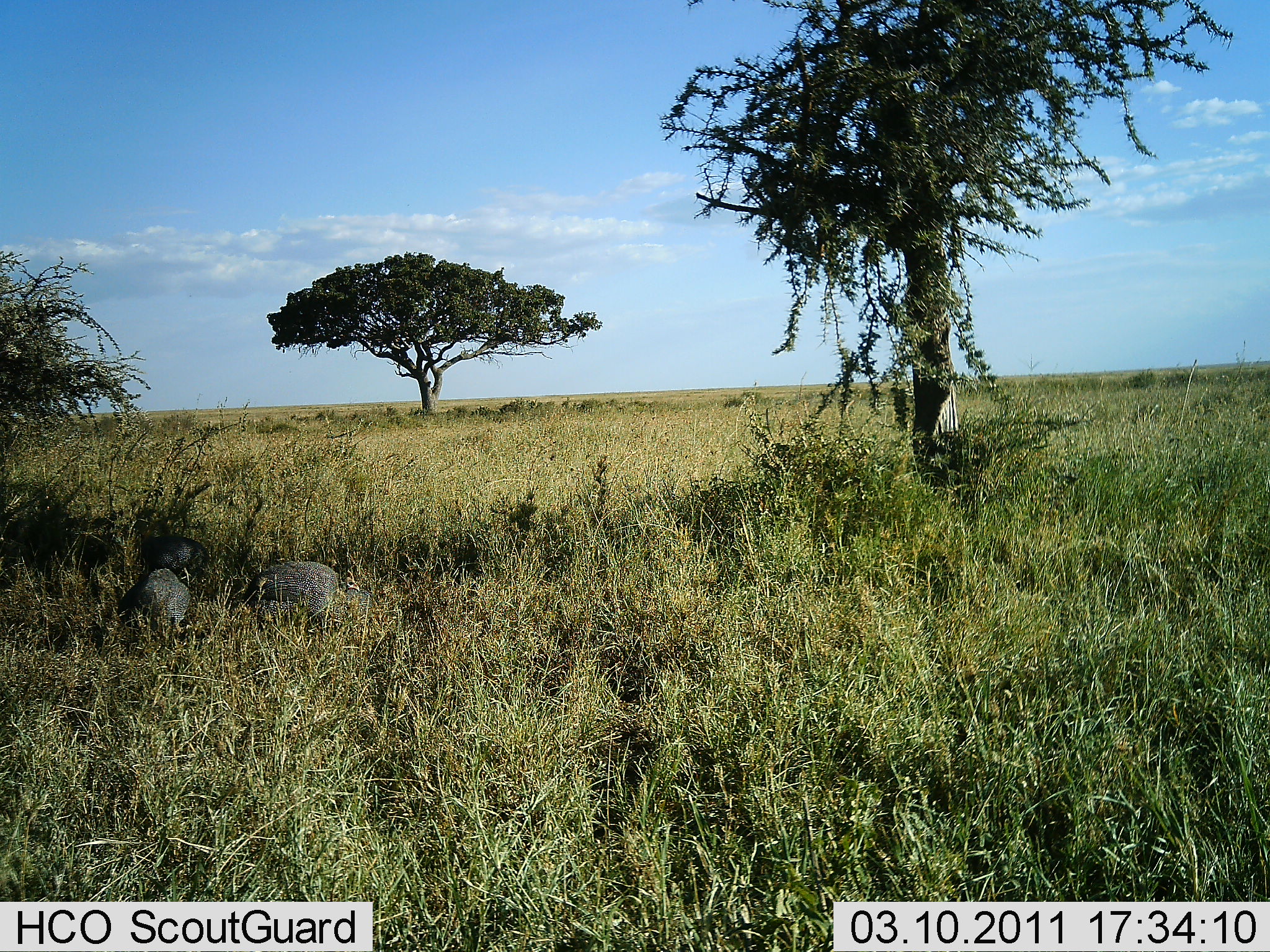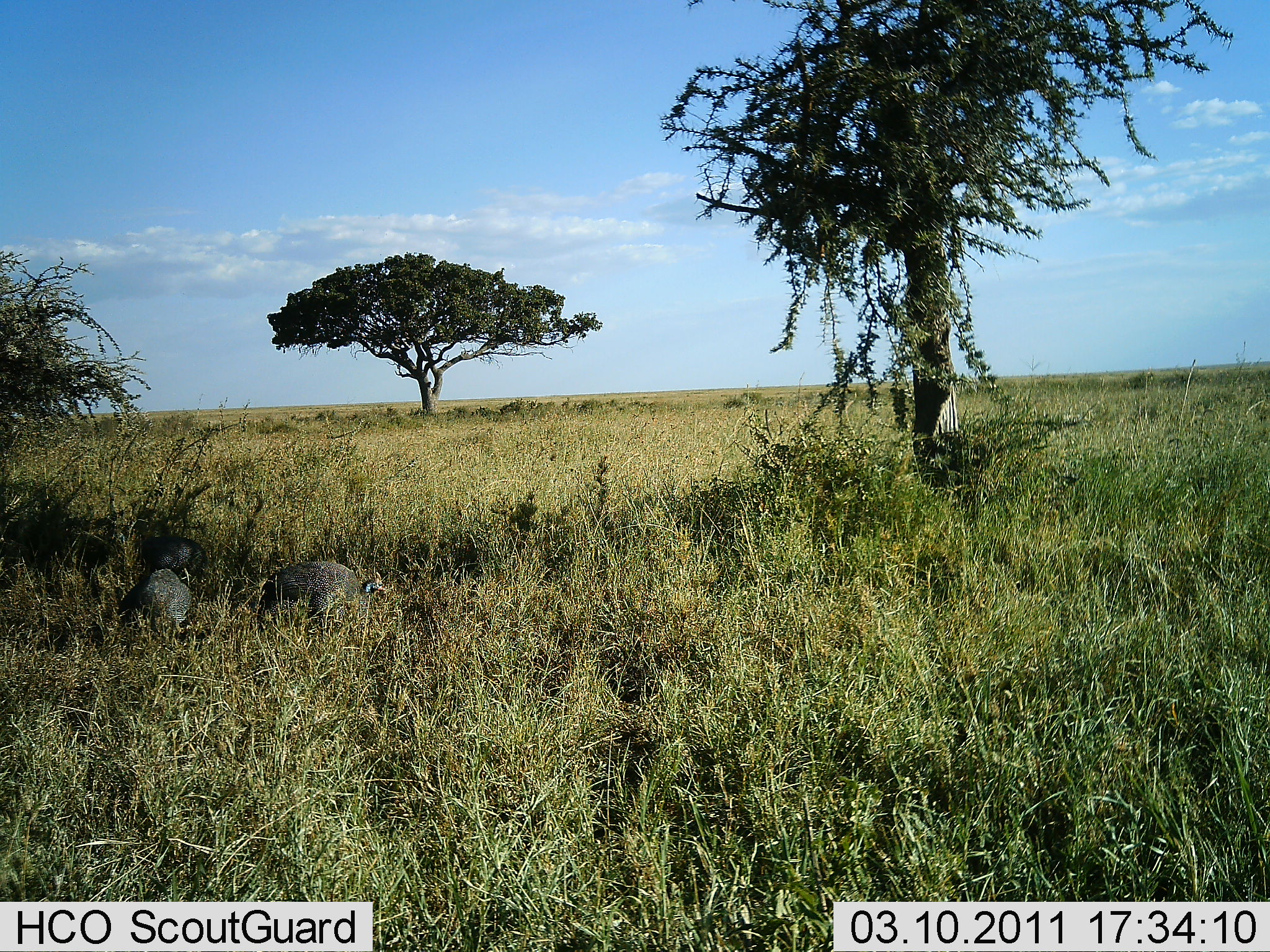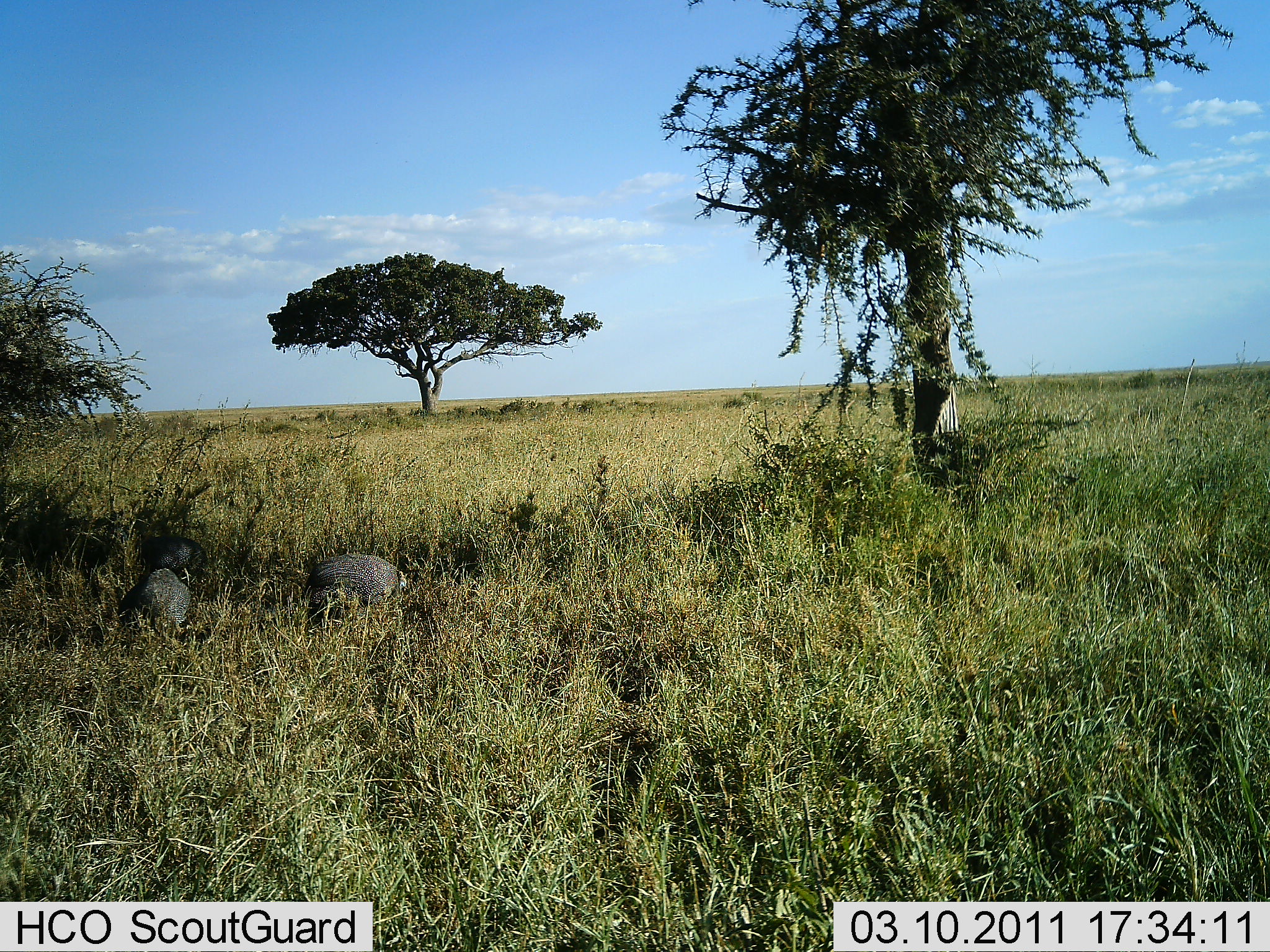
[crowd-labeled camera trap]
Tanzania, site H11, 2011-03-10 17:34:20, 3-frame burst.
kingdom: Animalia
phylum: Chordata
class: Aves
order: Galliformes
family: Numididae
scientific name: Numididae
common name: guinea fowl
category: guineafowl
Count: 2.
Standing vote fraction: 70%.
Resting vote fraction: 0%.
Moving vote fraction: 60%.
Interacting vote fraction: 0%.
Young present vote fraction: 0%.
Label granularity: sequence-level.